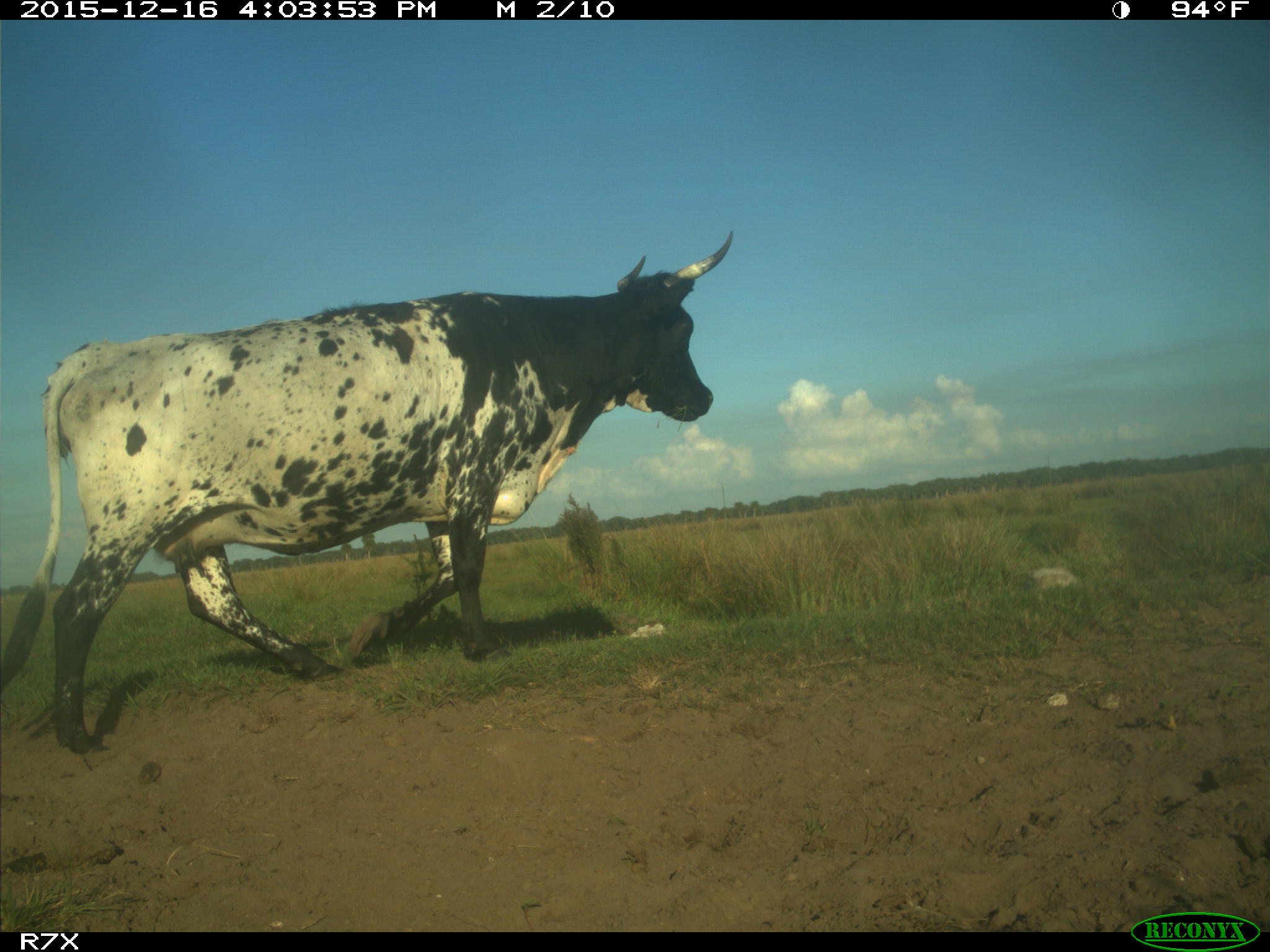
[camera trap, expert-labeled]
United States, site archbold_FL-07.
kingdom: Animalia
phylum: Chordata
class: Mammalia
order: Artiodactyla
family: Bovidae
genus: Bos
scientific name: Bos taurus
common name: domestic cow